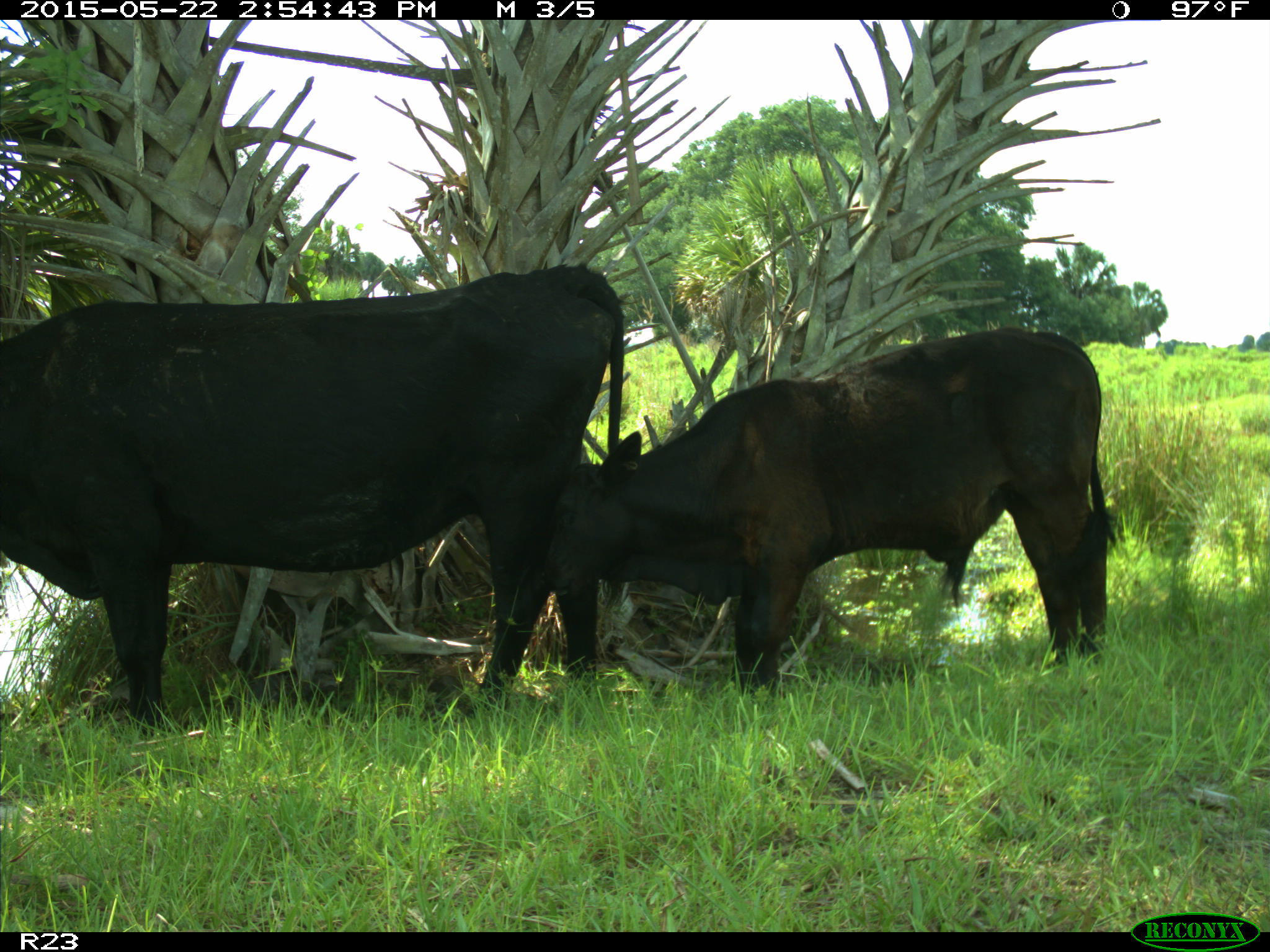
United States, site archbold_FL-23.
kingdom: Animalia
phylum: Chordata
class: Mammalia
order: Artiodactyla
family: Bovidae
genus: Bos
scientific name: Bos taurus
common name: domestic cow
Bos taurus (domestic cow).